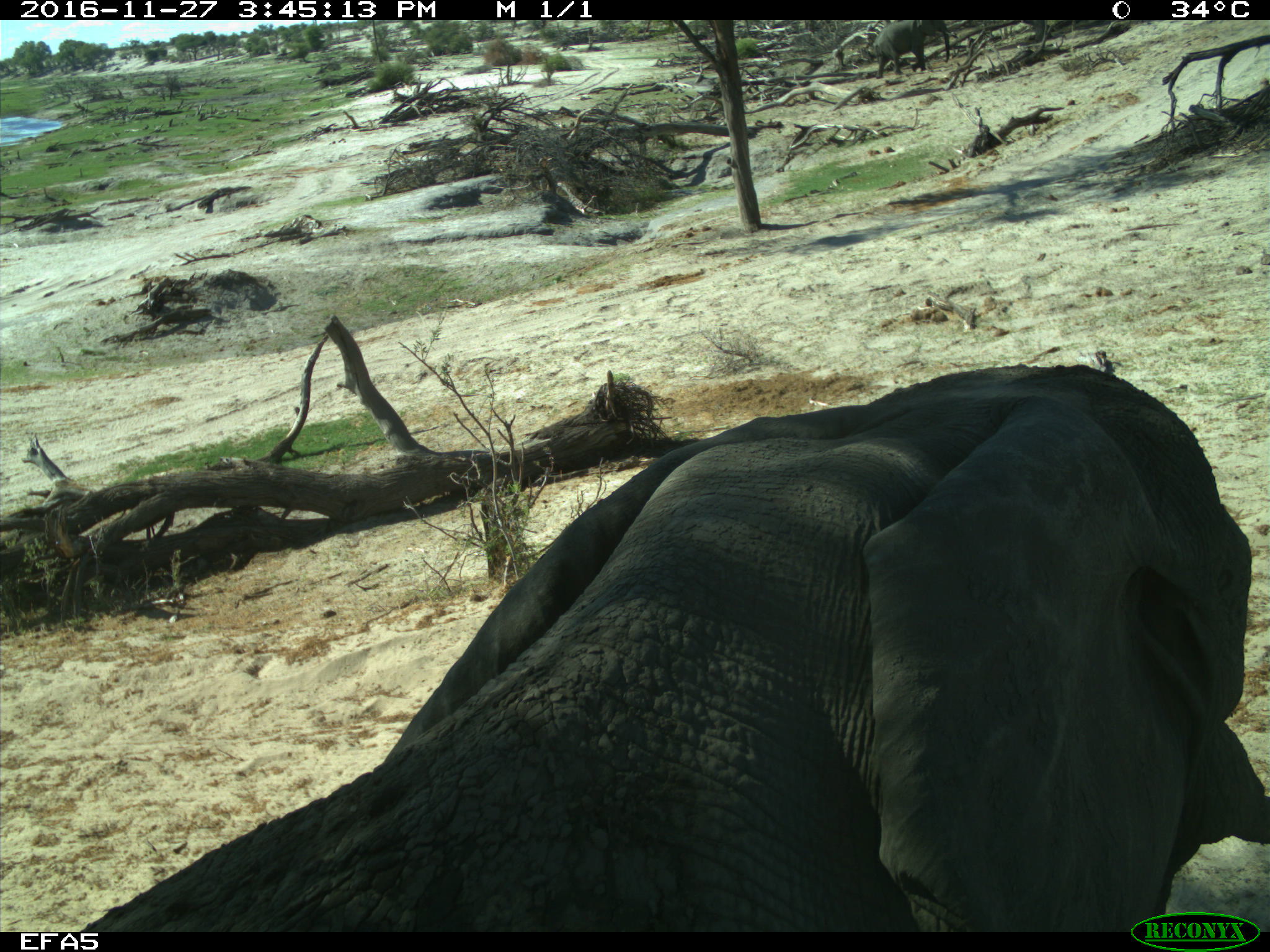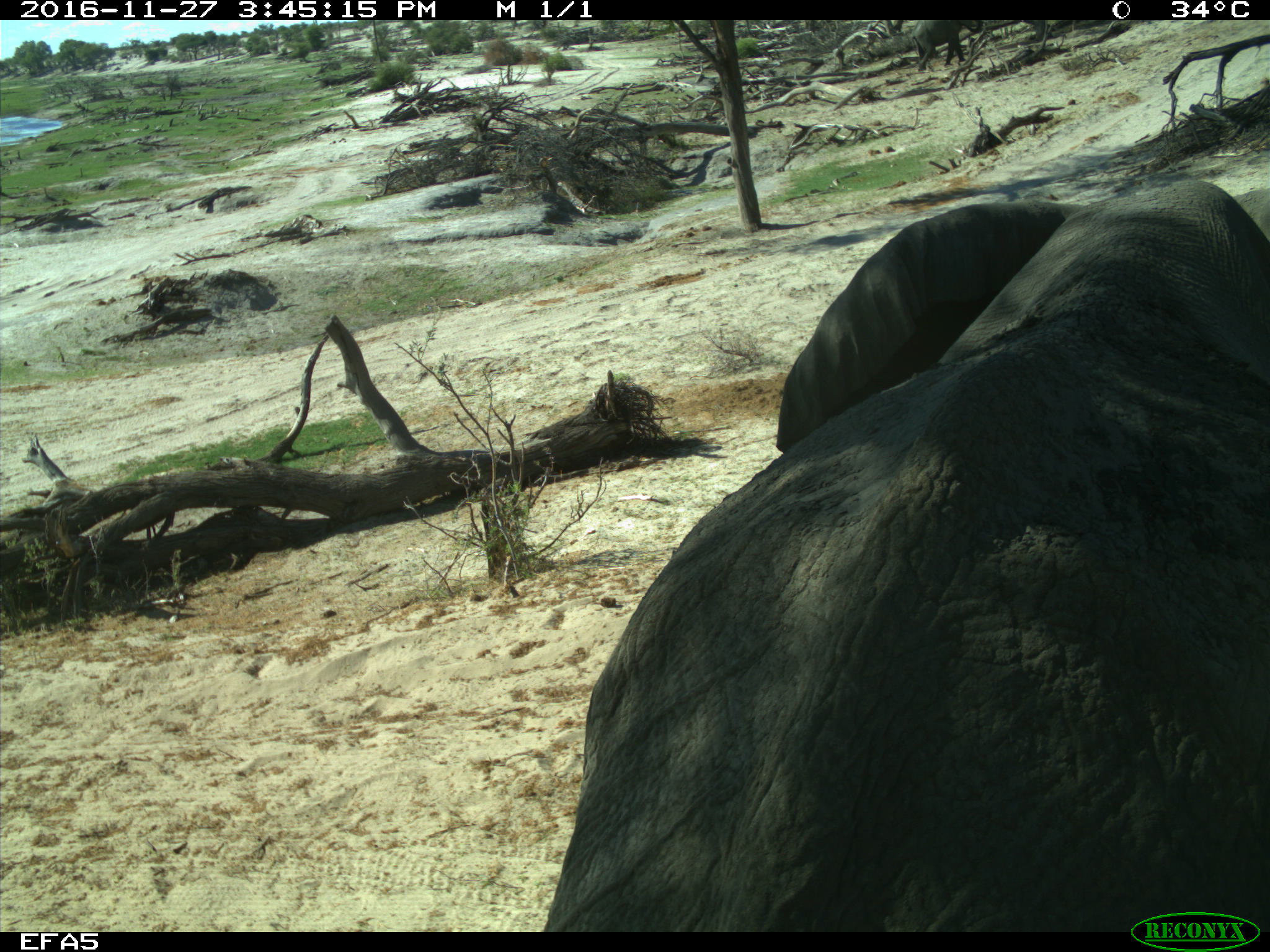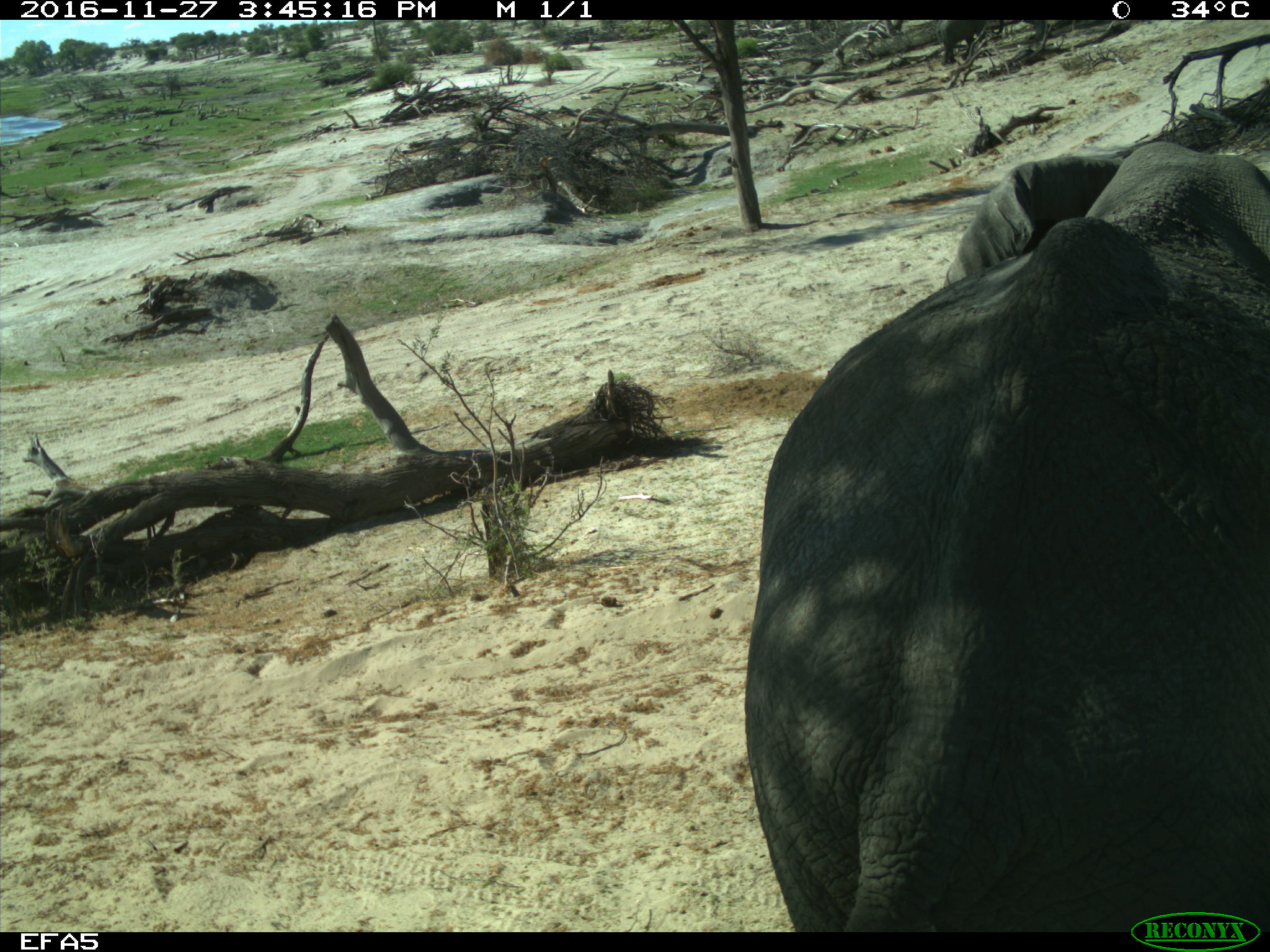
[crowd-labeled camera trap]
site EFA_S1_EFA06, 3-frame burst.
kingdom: Animalia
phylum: Chordata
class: Mammalia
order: Proboscidea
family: Elephantidae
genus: Loxodonta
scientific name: Loxodonta africana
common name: african bush elephant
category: elephant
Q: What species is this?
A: Elephant (african bush elephant) (Loxodonta africana).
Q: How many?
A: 1.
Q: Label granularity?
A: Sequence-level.